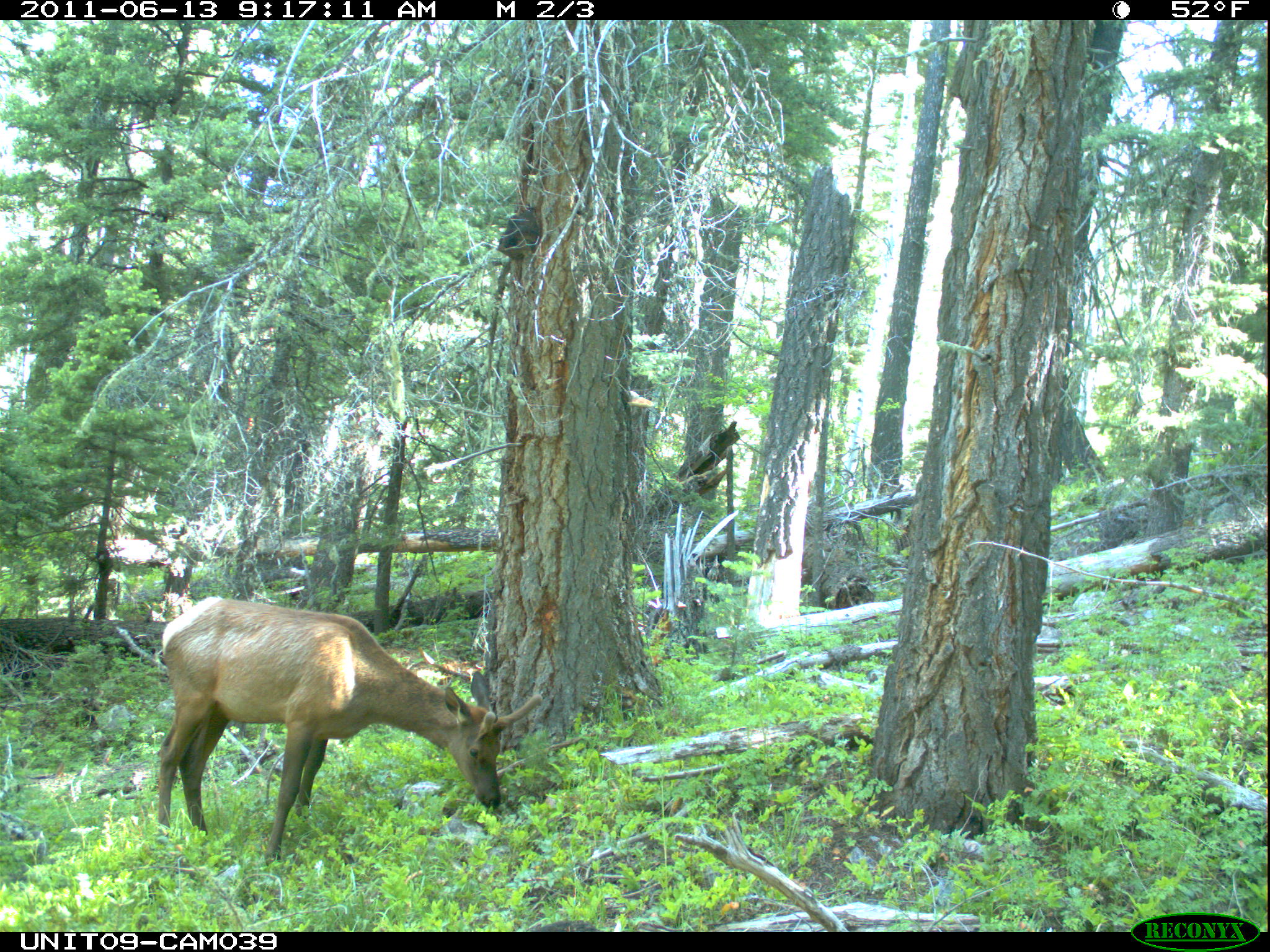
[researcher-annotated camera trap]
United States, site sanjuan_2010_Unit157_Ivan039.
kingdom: Animalia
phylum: Chordata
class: Mammalia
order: Artiodactyla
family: Cervidae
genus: Cervus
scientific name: Cervus elaphus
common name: red deer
Cervus elaphus (red deer).